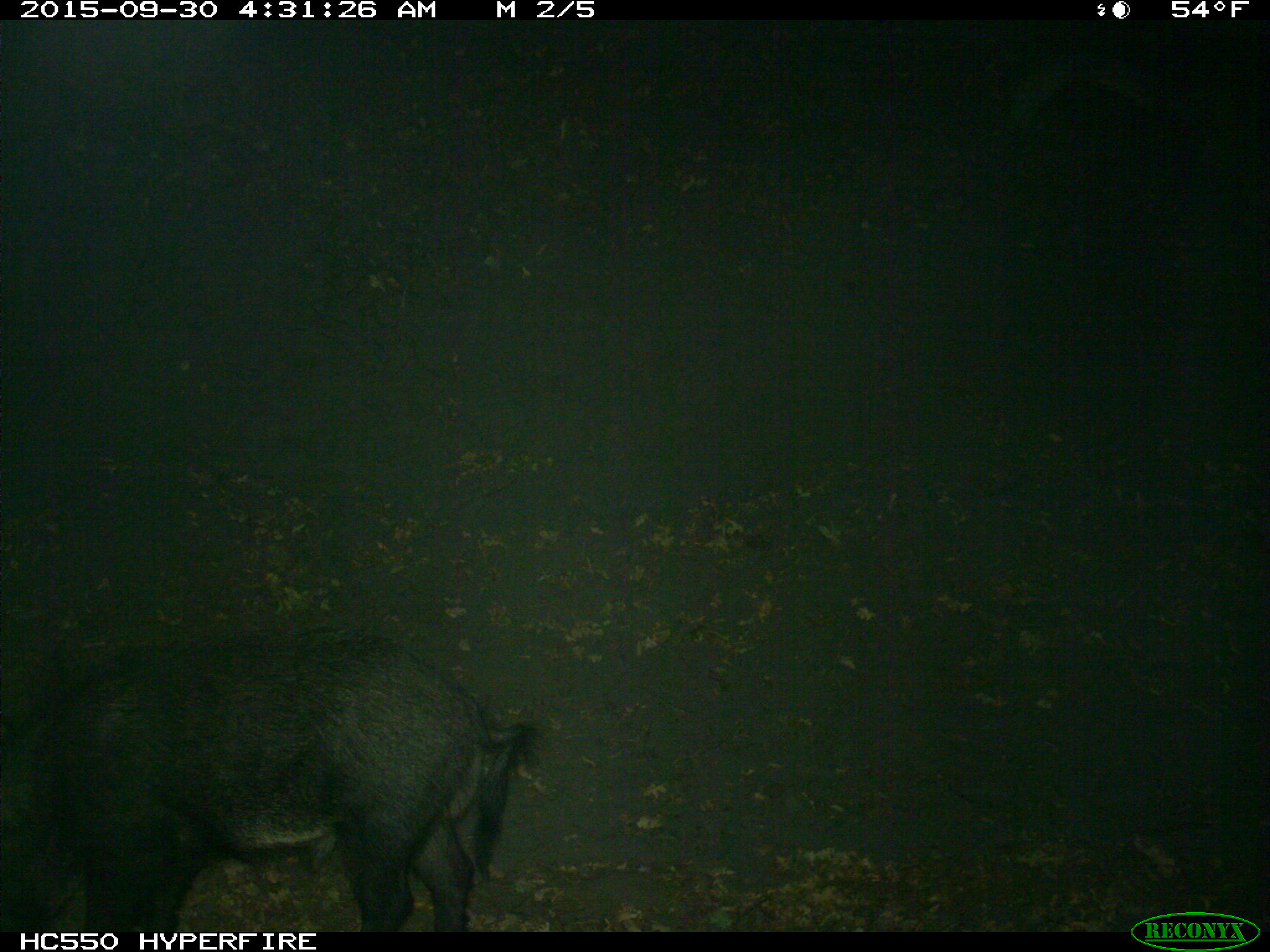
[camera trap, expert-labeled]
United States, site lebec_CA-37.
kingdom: Animalia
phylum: Chordata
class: Mammalia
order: Artiodactyla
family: Suidae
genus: Sus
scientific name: Sus scrofa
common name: wild boar